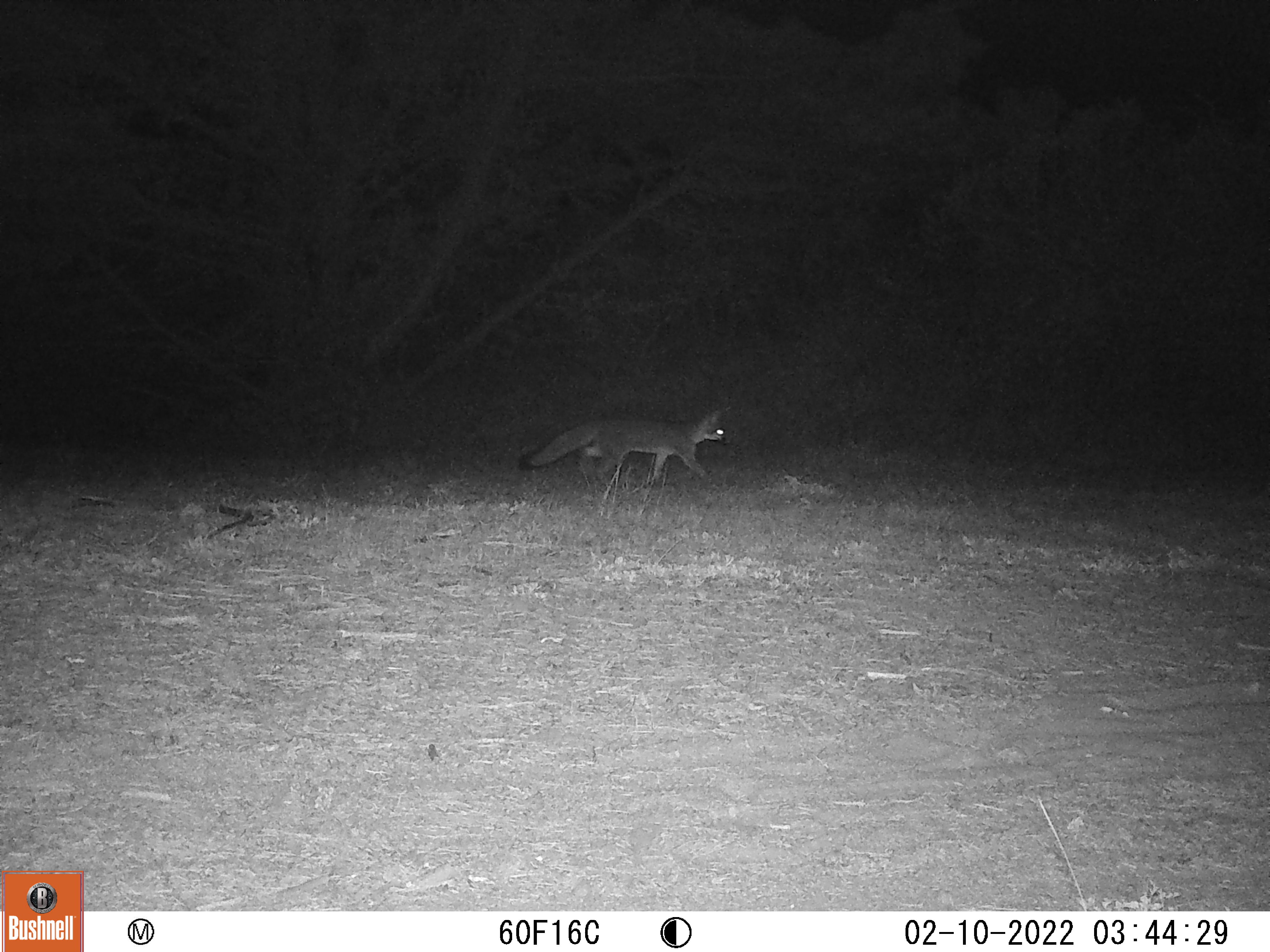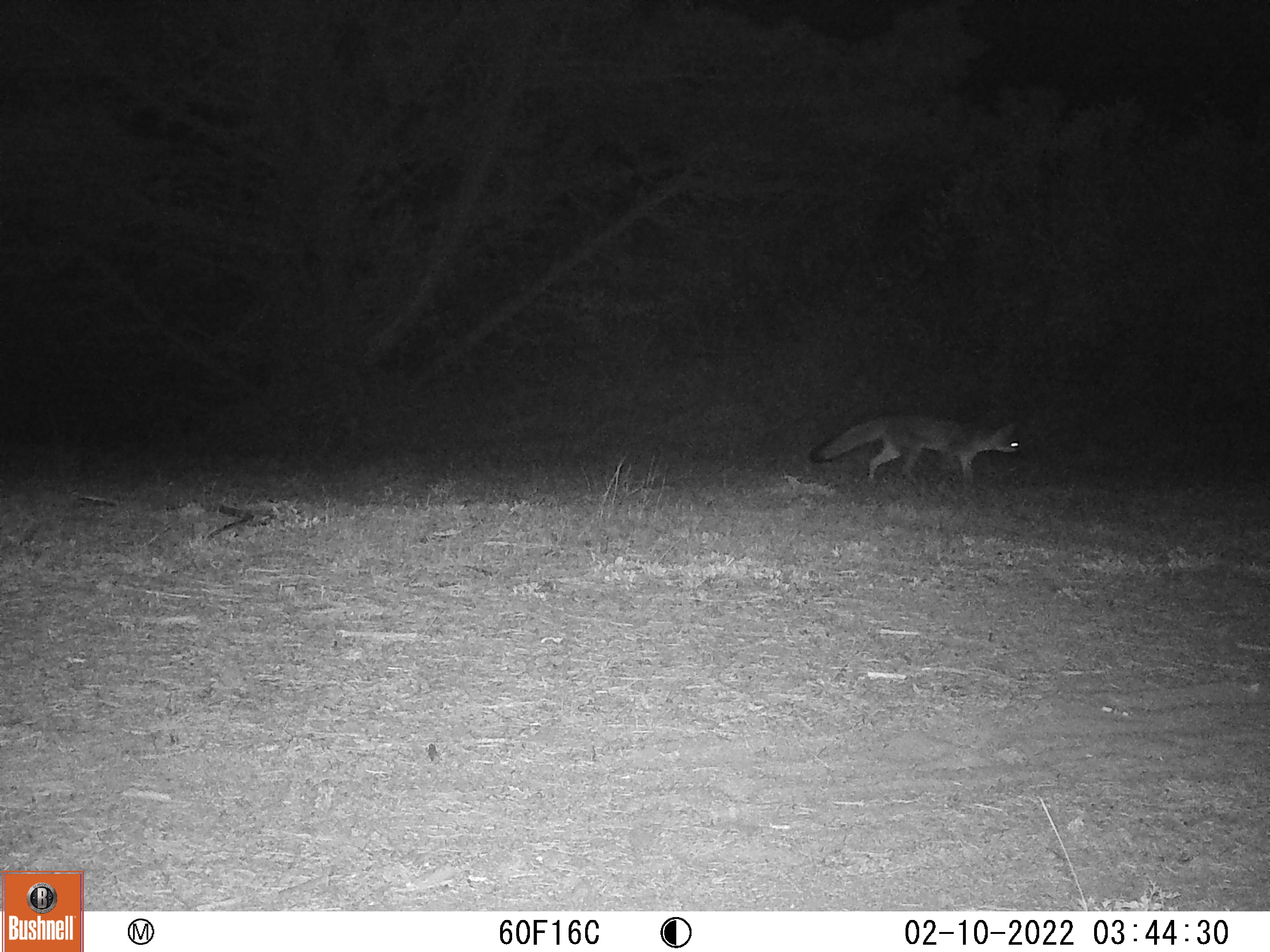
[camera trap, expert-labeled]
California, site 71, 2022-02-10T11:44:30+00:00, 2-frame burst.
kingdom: Animalia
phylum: Chordata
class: Mammalia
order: Carnivora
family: Canidae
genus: Urocyon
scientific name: Urocyon cinereoargenteus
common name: gray fox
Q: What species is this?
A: Gray fox (Urocyon cinereoargenteus).